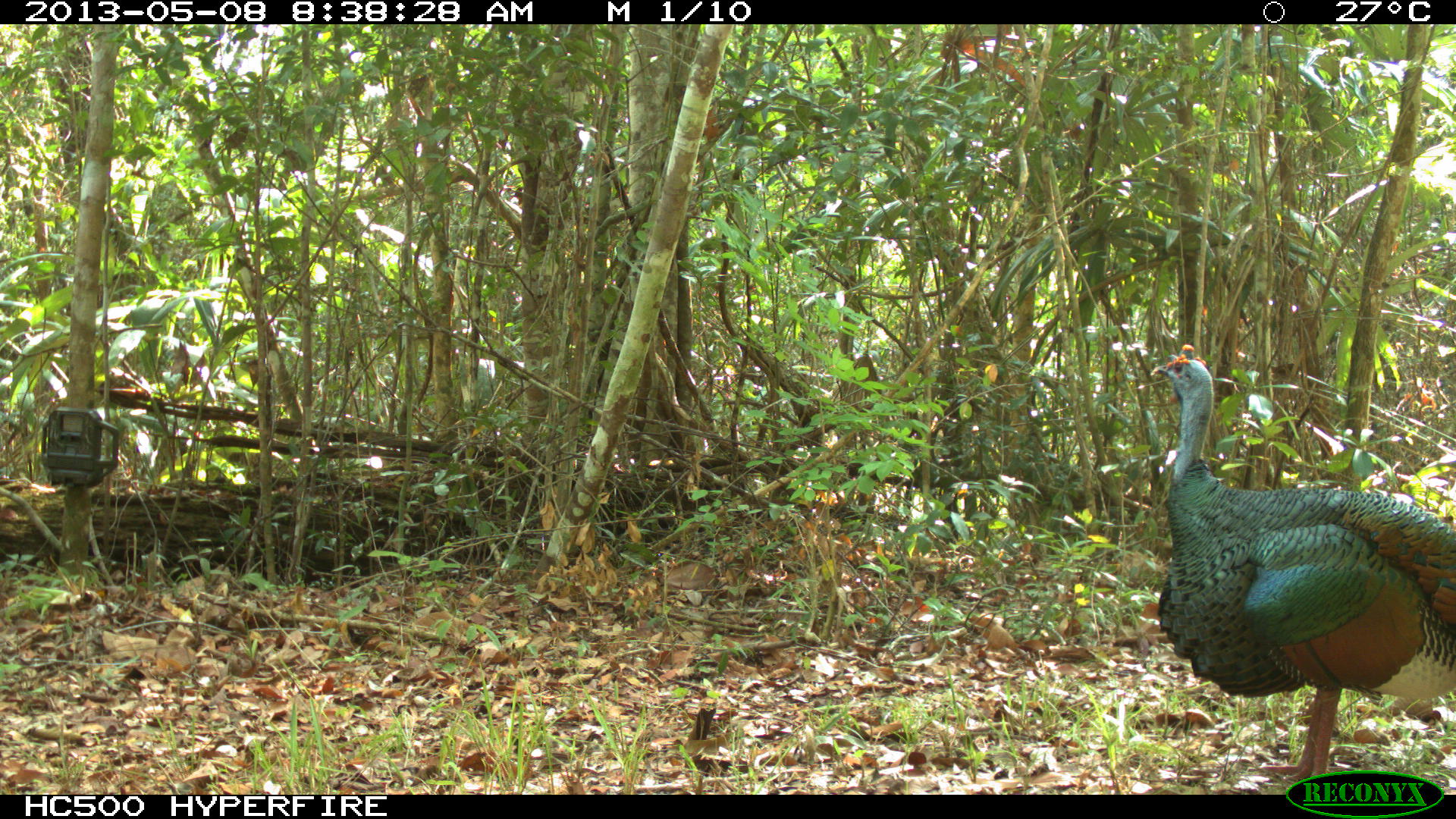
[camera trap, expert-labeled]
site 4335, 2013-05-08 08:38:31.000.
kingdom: Animalia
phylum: Chordata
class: Aves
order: Galliformes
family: Phasianidae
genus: Meleagris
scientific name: Meleagris ocellata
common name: ocellated turkey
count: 1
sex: male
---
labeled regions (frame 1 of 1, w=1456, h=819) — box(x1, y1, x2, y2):
meleagris ocellata: box(1150, 343, 1455, 780)